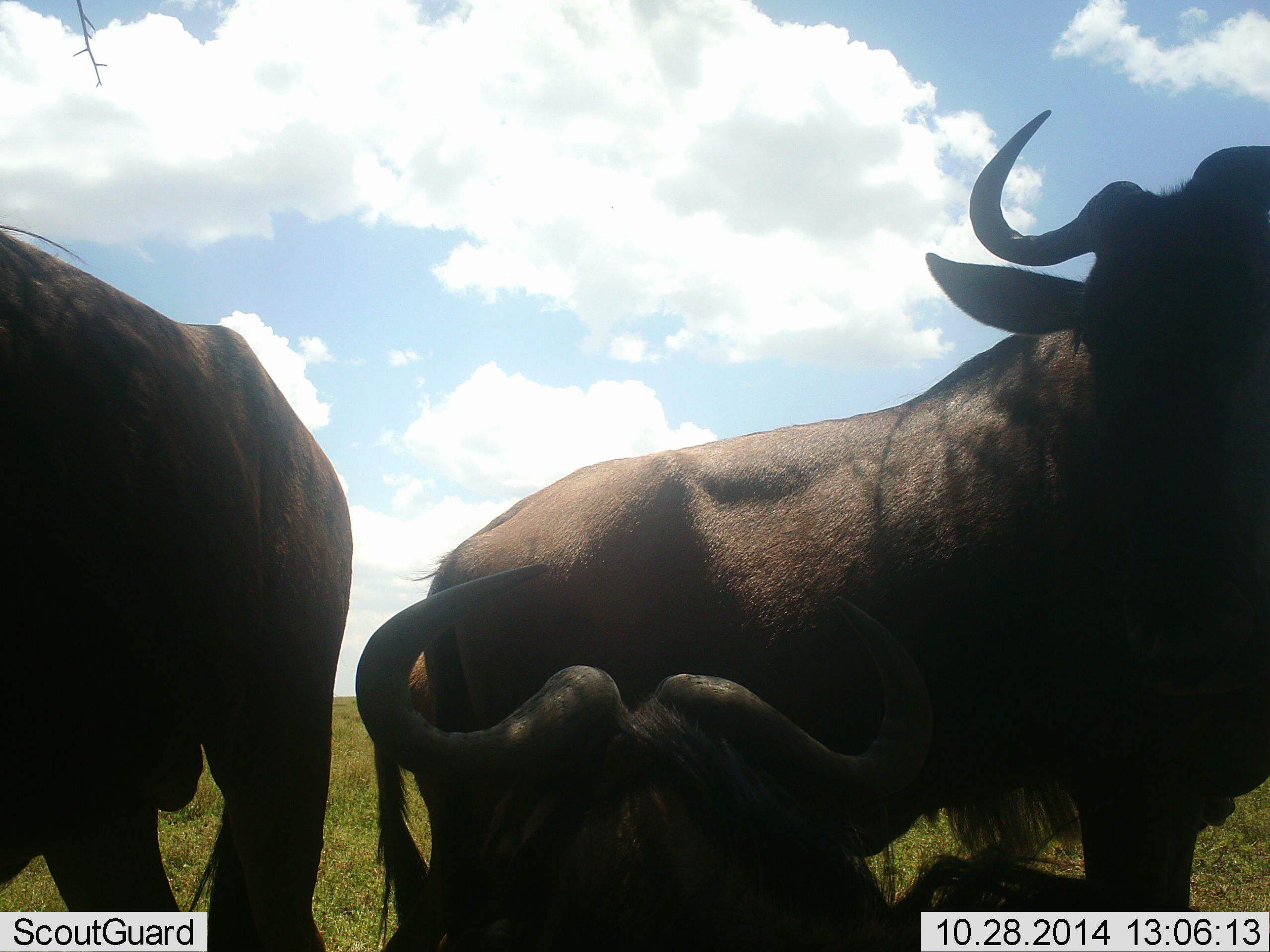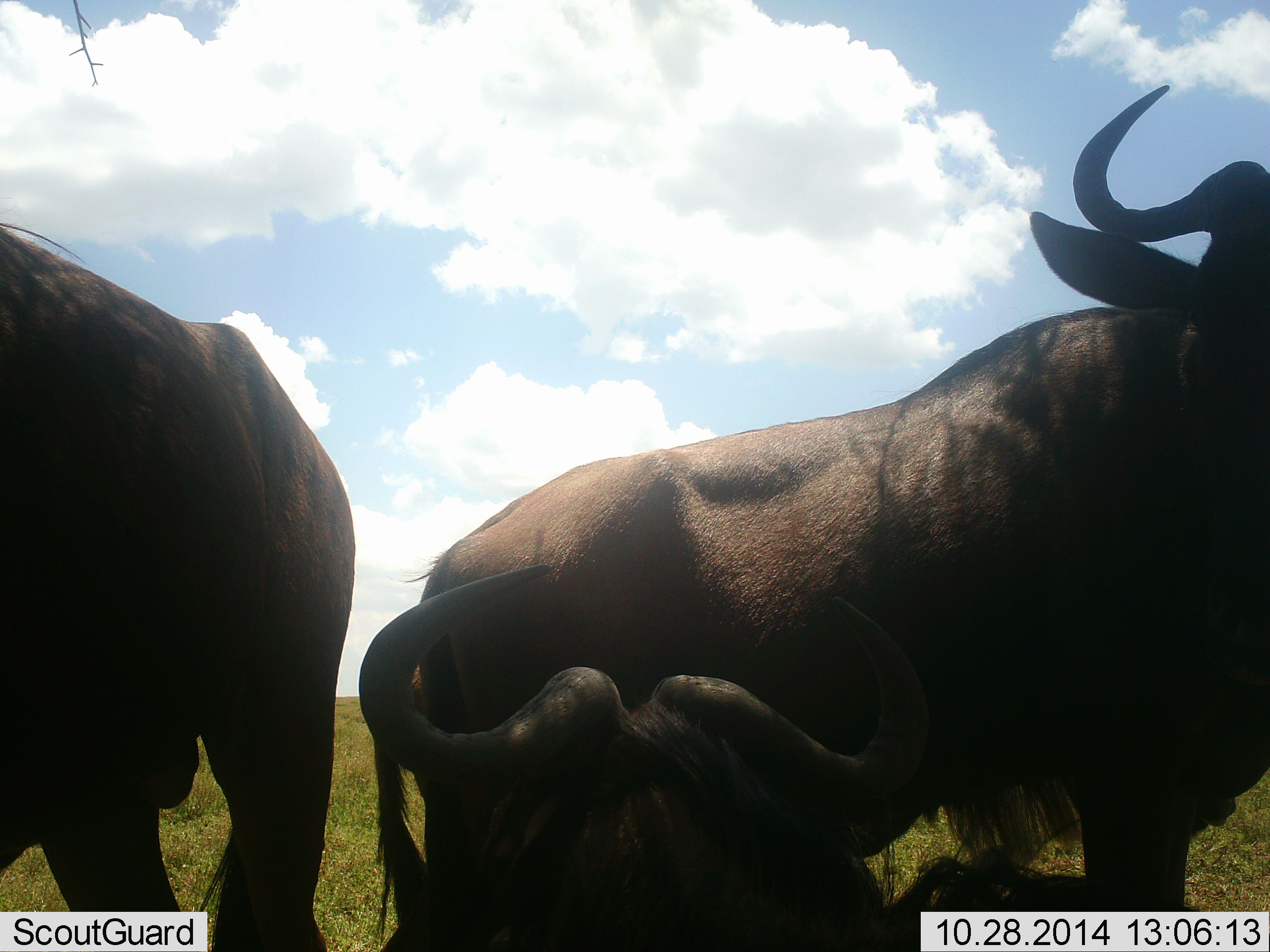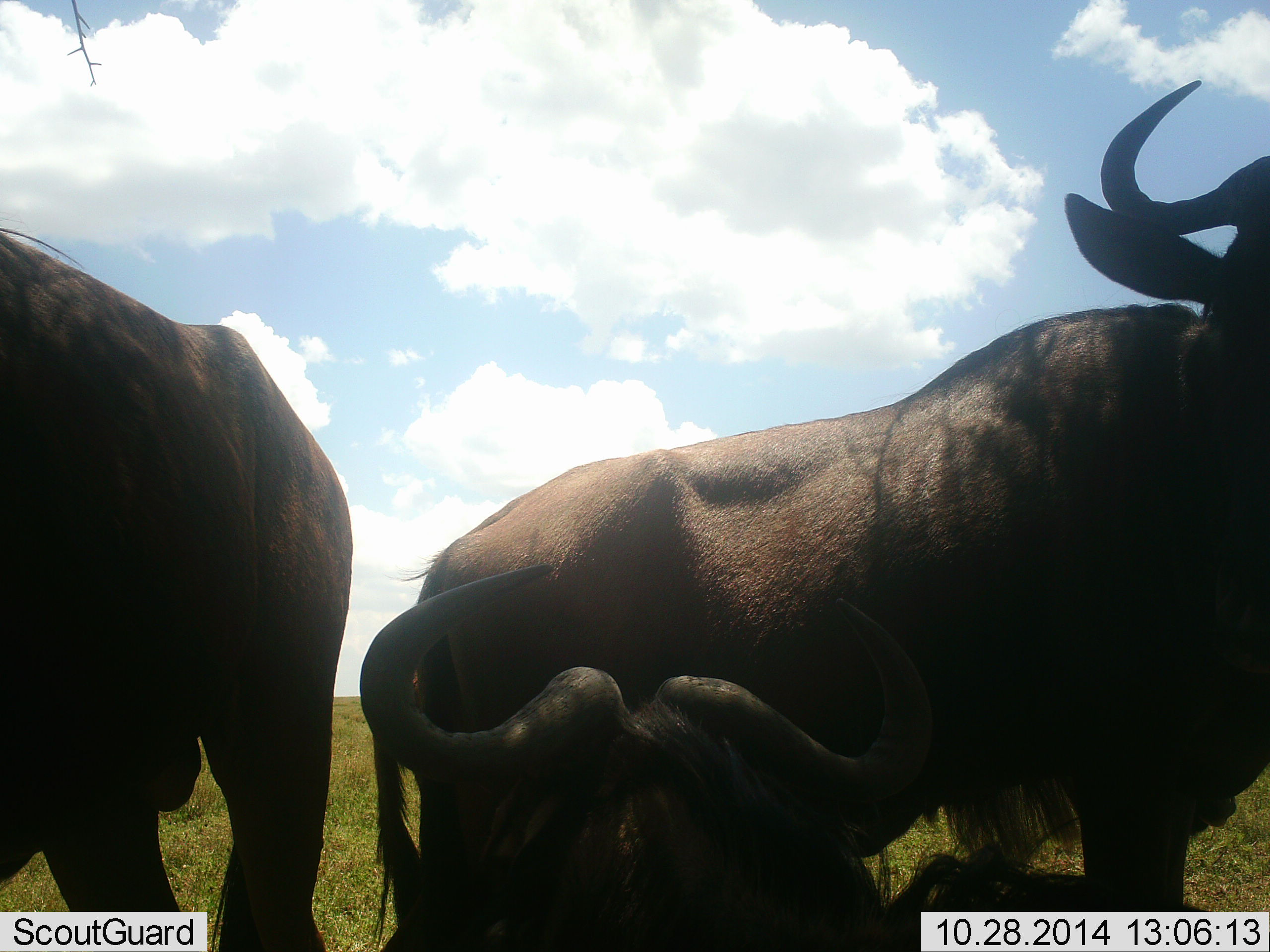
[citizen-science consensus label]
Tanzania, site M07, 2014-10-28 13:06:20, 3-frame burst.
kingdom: Animalia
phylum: Chordata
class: Mammalia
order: Artiodactyla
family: Bovidae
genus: Connochaetes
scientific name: Connochaetes taurinus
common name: blue wildebeest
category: wildebeest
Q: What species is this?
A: Wildebeest (blue wildebeest) (Connochaetes taurinus).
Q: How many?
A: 3.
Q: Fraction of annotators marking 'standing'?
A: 100%.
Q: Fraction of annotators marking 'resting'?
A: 90%.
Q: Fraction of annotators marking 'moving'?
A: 0%.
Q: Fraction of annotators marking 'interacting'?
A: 0%.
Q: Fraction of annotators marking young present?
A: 0%.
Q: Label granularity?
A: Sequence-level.